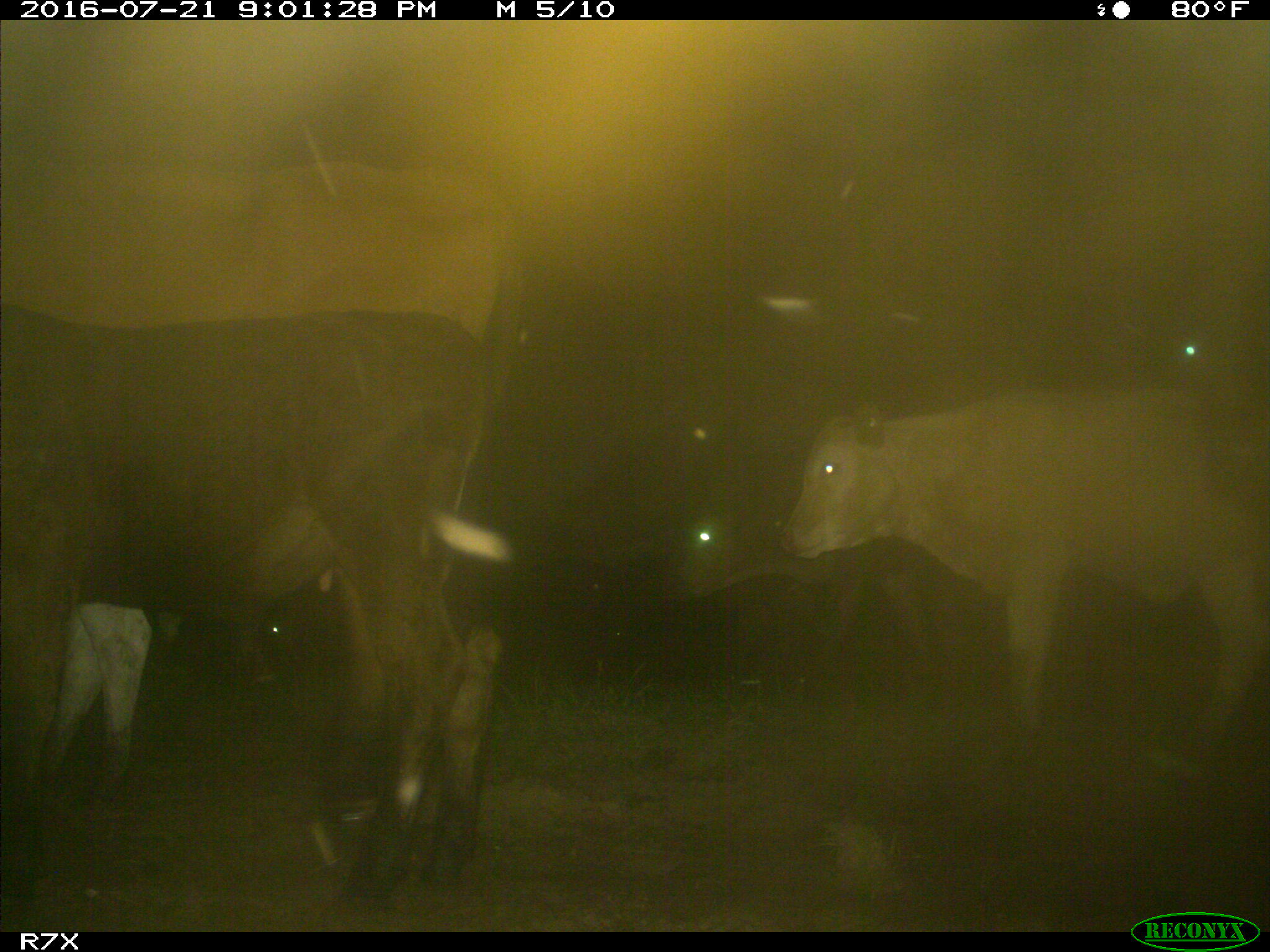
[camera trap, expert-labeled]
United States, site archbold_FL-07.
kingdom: Animalia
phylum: Chordata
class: Mammalia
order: Artiodactyla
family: Bovidae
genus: Bos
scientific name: Bos taurus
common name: domestic cow